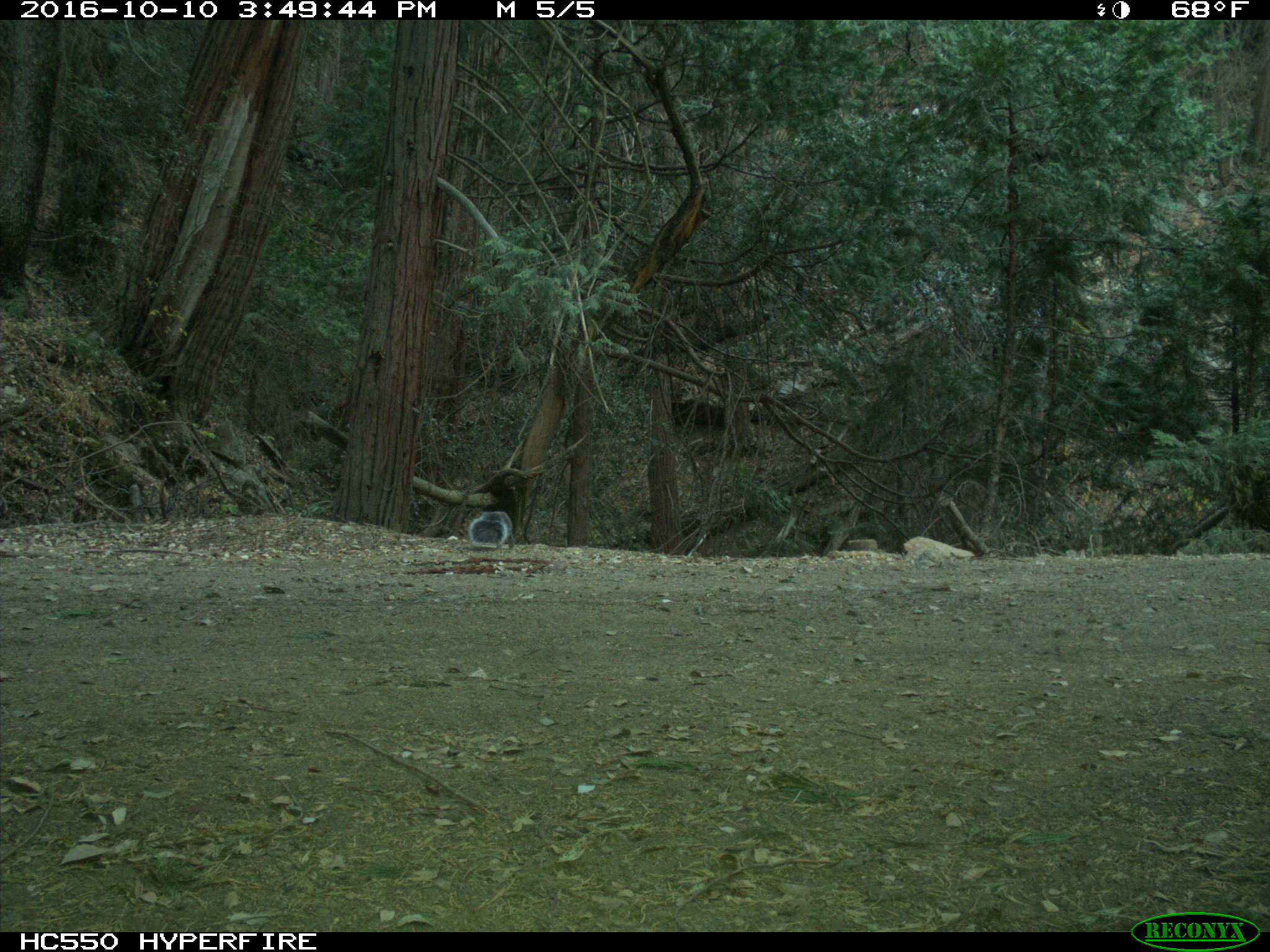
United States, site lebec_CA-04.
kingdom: Animalia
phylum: Chordata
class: Mammalia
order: Rodentia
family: Sciuridae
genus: Sciurus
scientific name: Sciurus carolinensis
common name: eastern gray squirrel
Sciurus carolinensis (eastern gray squirrel).